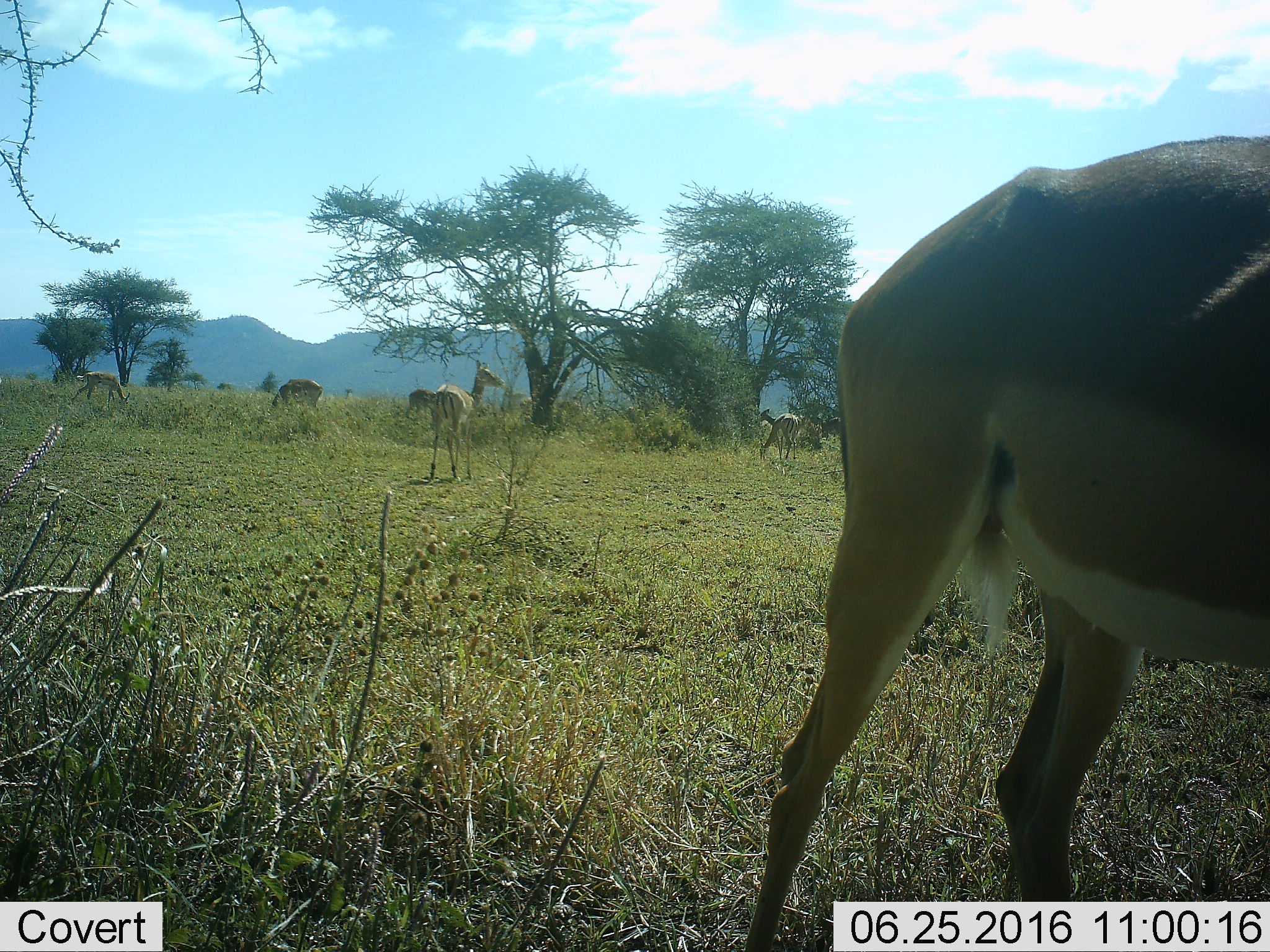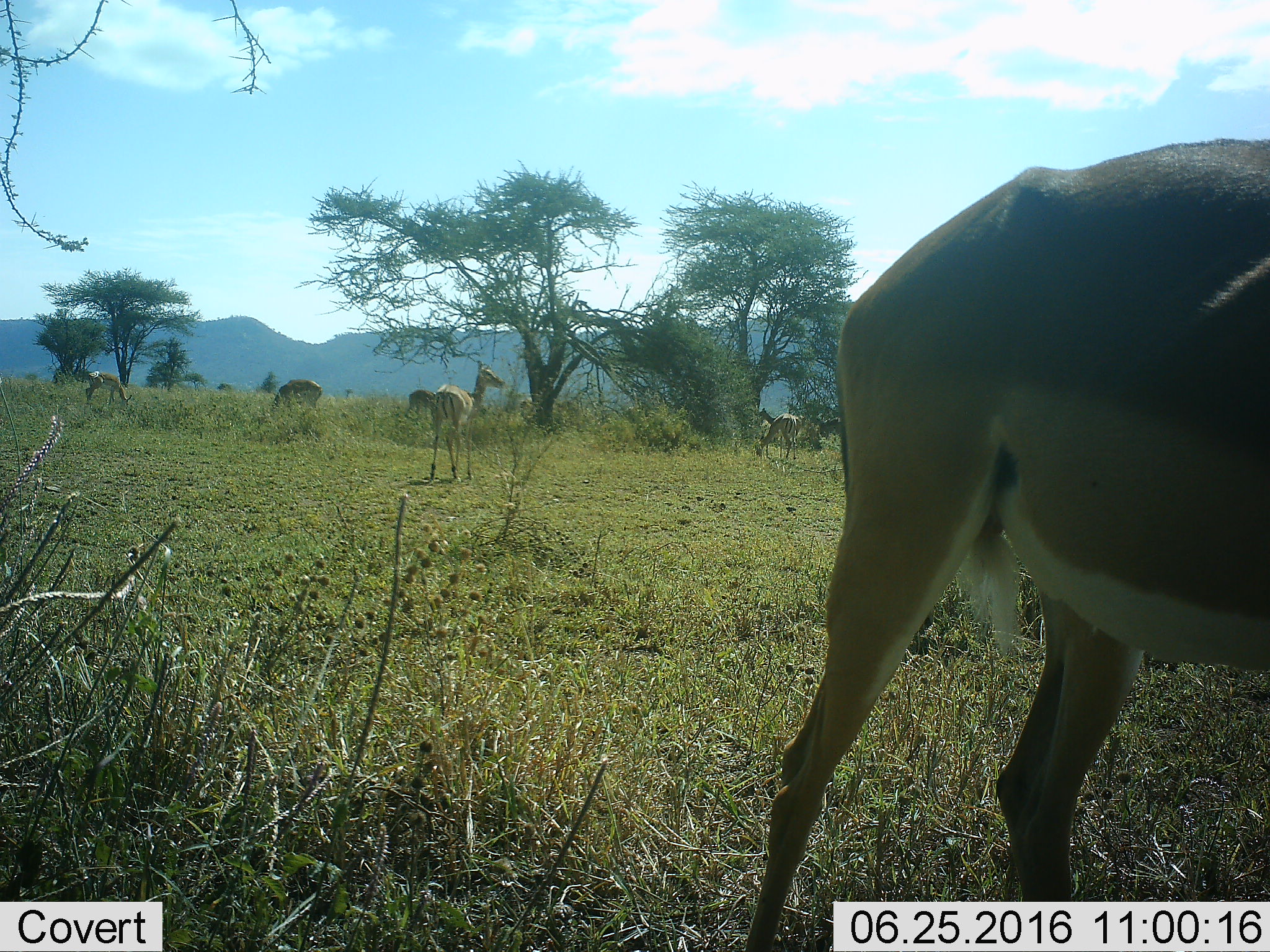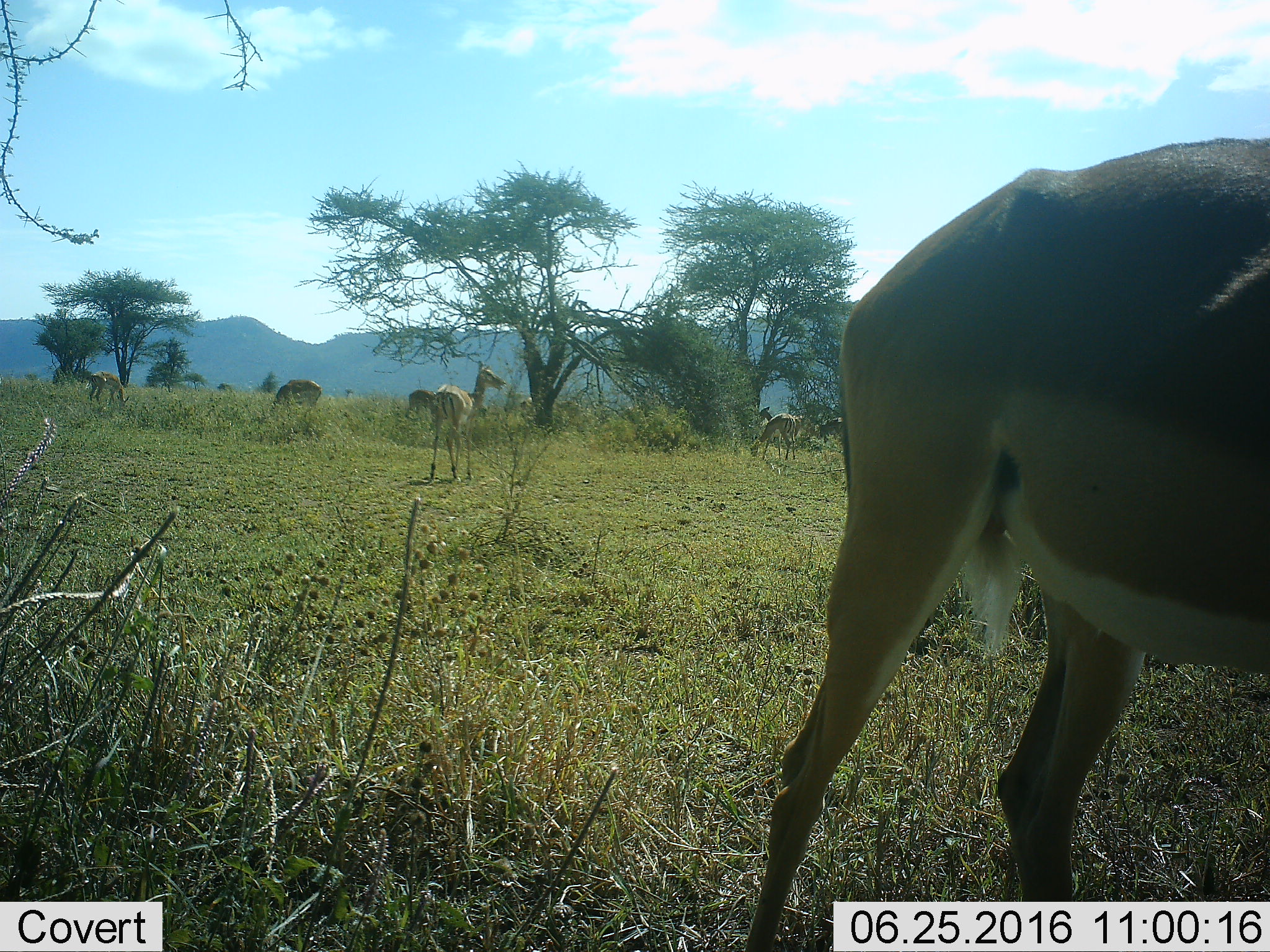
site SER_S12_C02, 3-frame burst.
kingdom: Animalia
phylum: Chordata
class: Mammalia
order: Artiodactyla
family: Bovidae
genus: Nanger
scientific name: Nanger granti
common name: grant's gazelle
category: gazellegrants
Gazellegrants (grant's gazelle) (Nanger granti), count 6. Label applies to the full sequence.